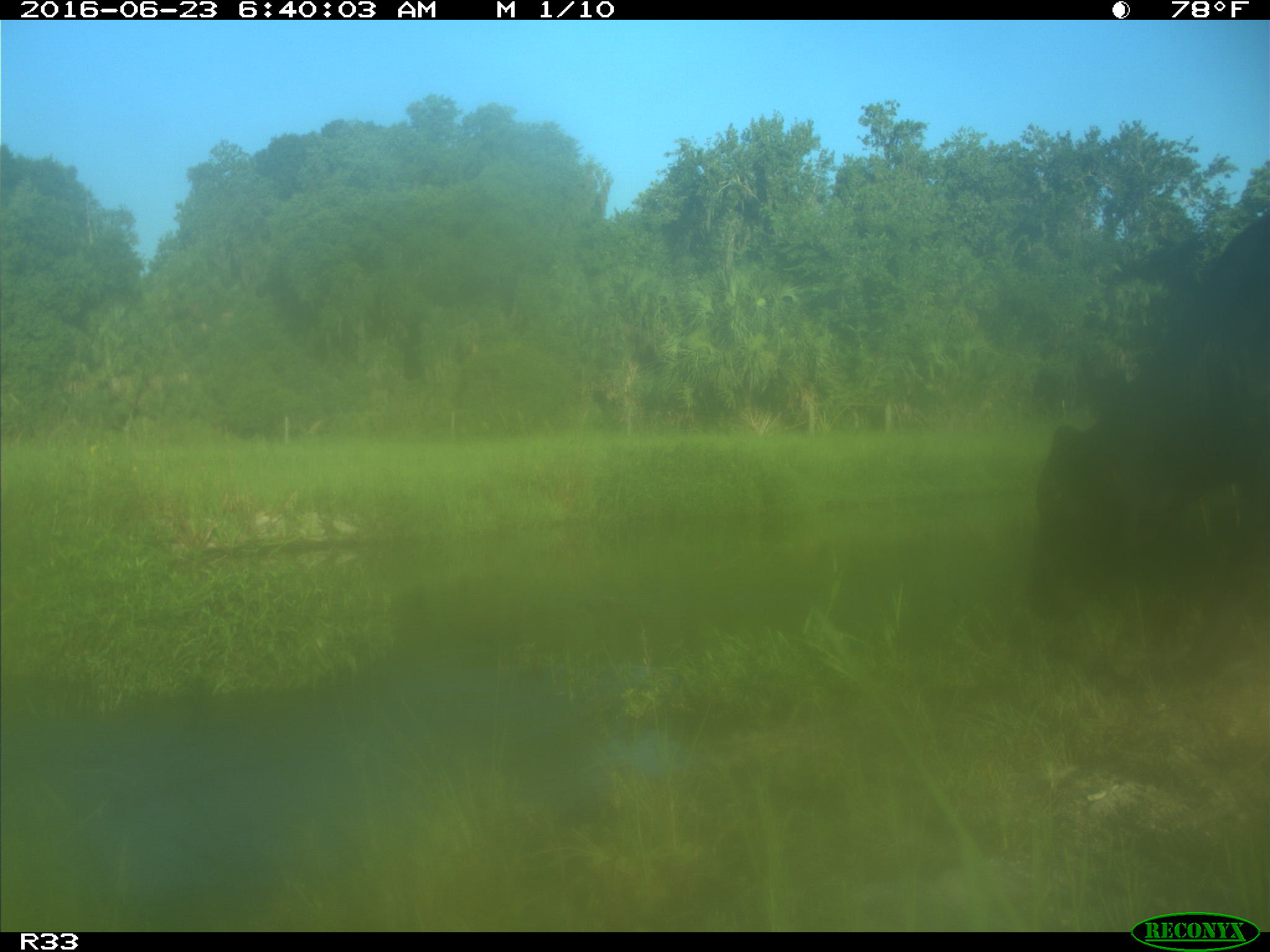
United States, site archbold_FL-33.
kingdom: Animalia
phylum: Chordata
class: Mammalia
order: Artiodactyla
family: Bovidae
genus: Bos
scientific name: Bos taurus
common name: domestic cow